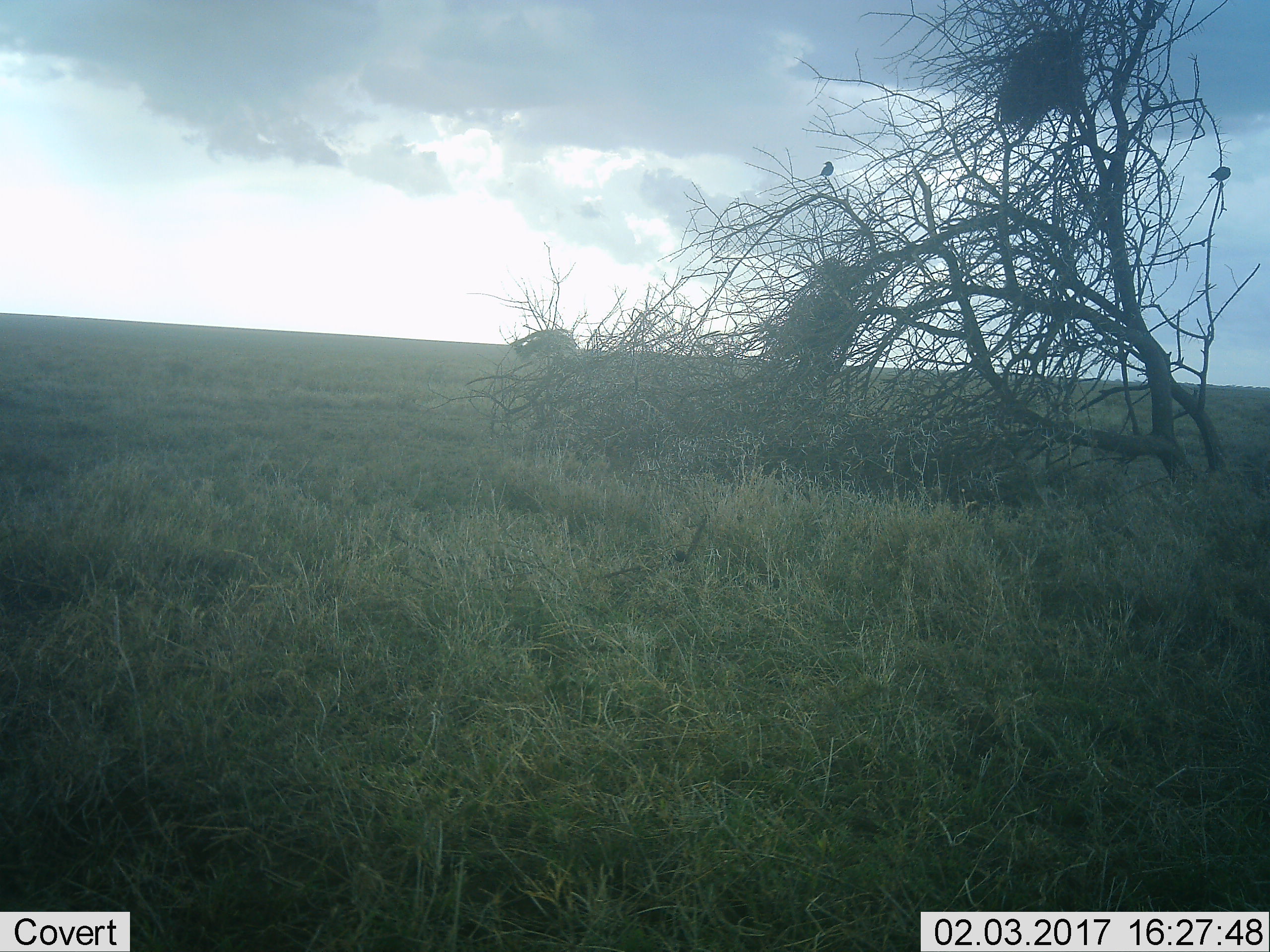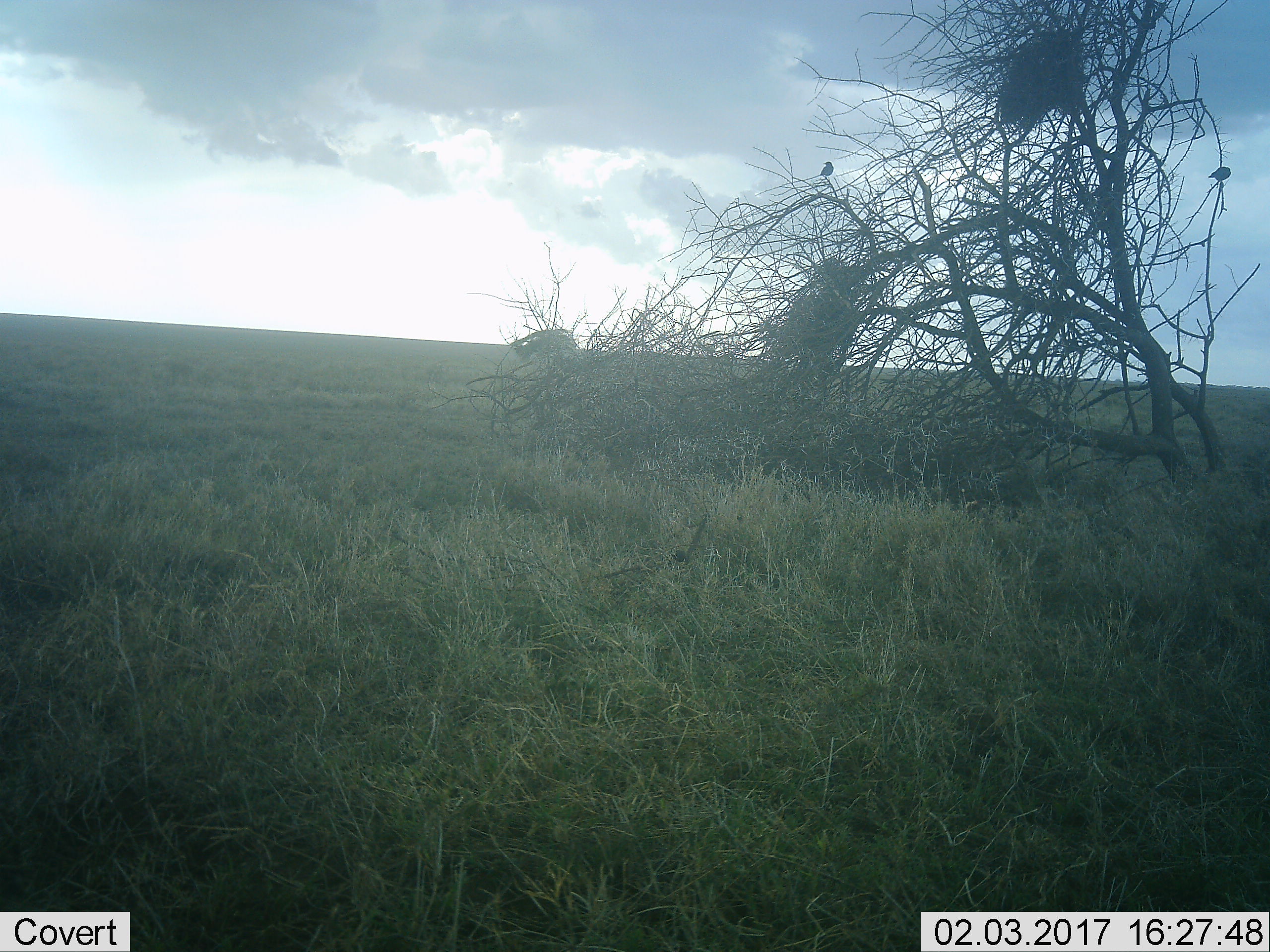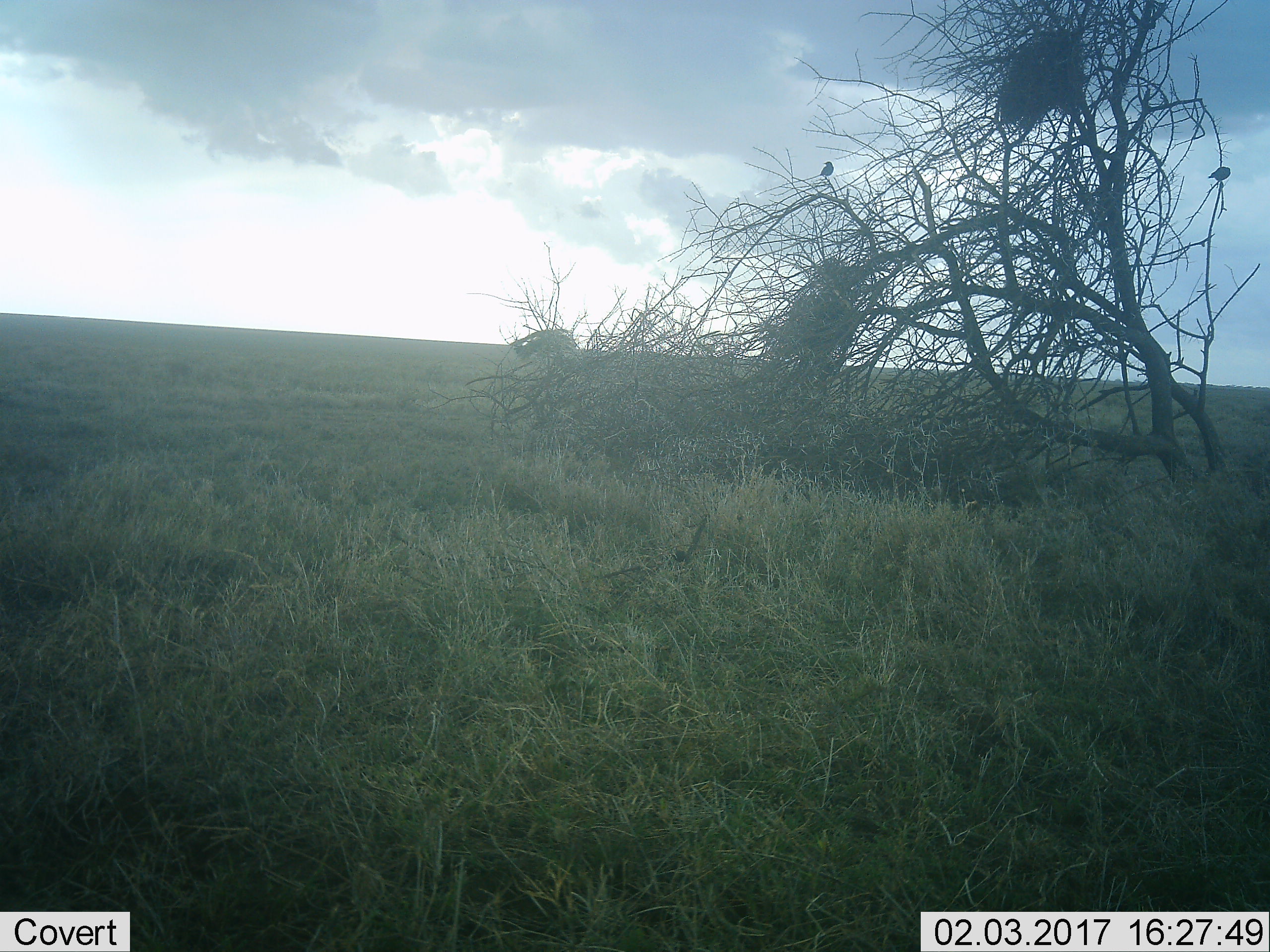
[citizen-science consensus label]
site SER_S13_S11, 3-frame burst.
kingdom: Animalia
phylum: Chordata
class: Aves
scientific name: Aves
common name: bird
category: birdother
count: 2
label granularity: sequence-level